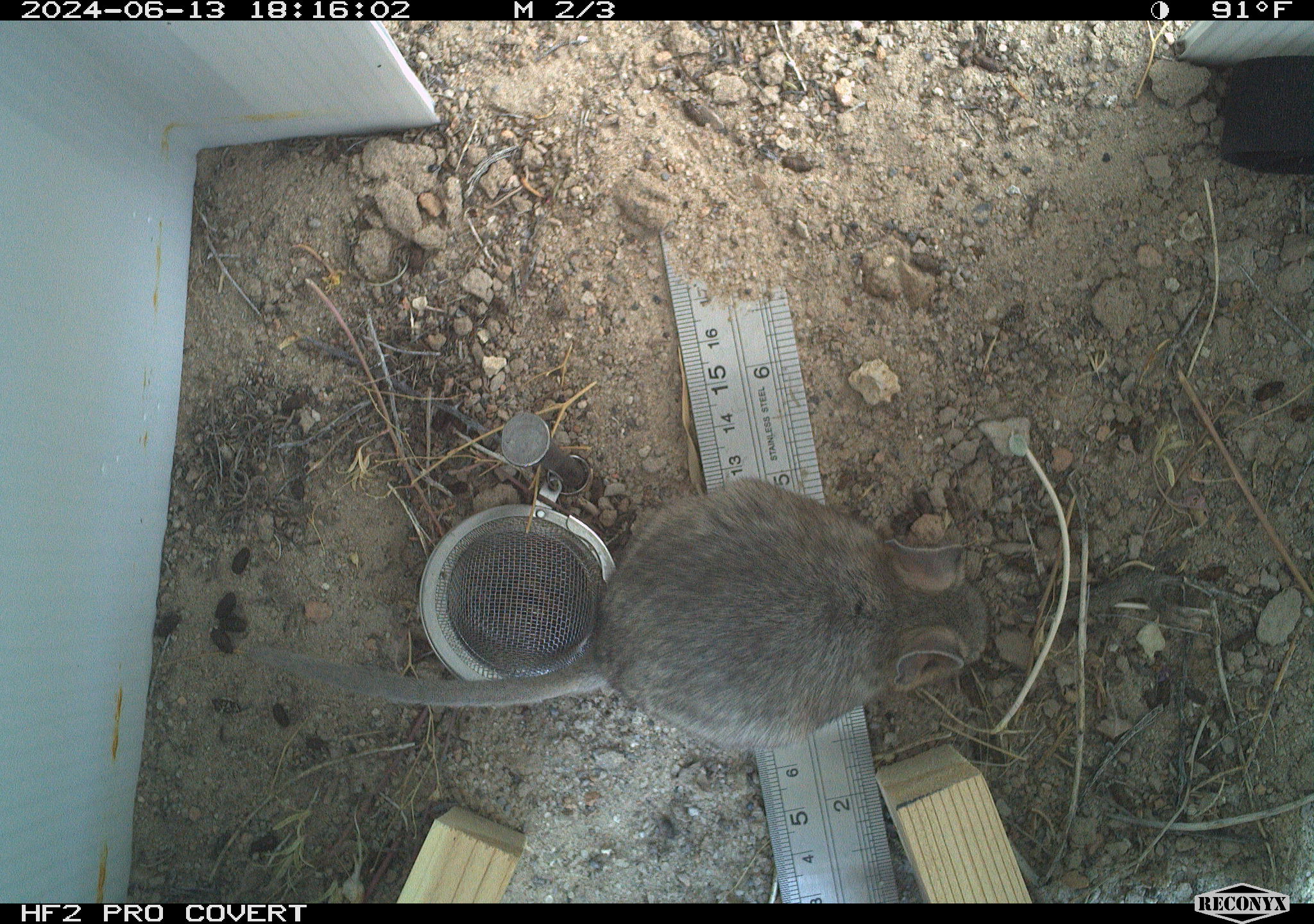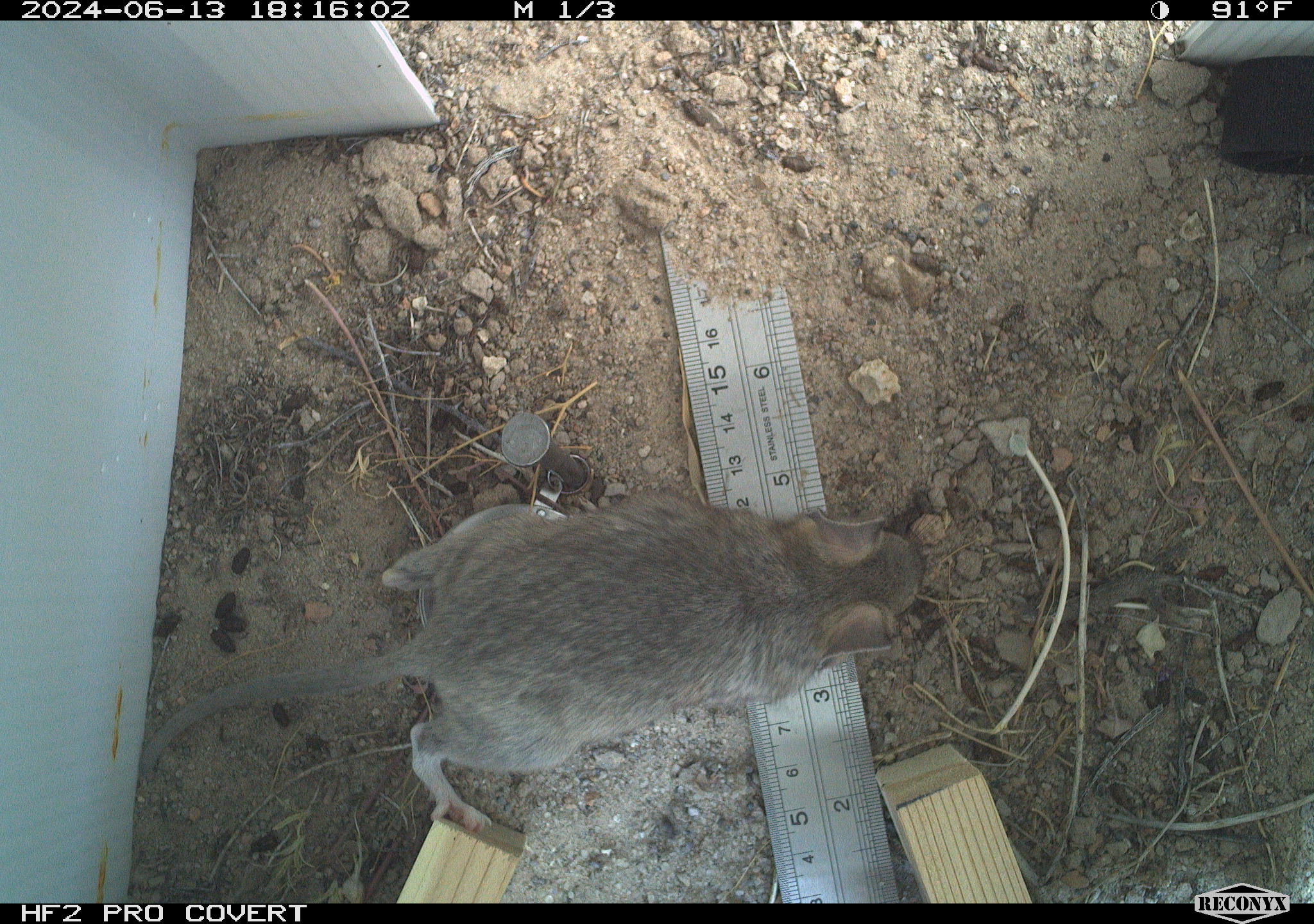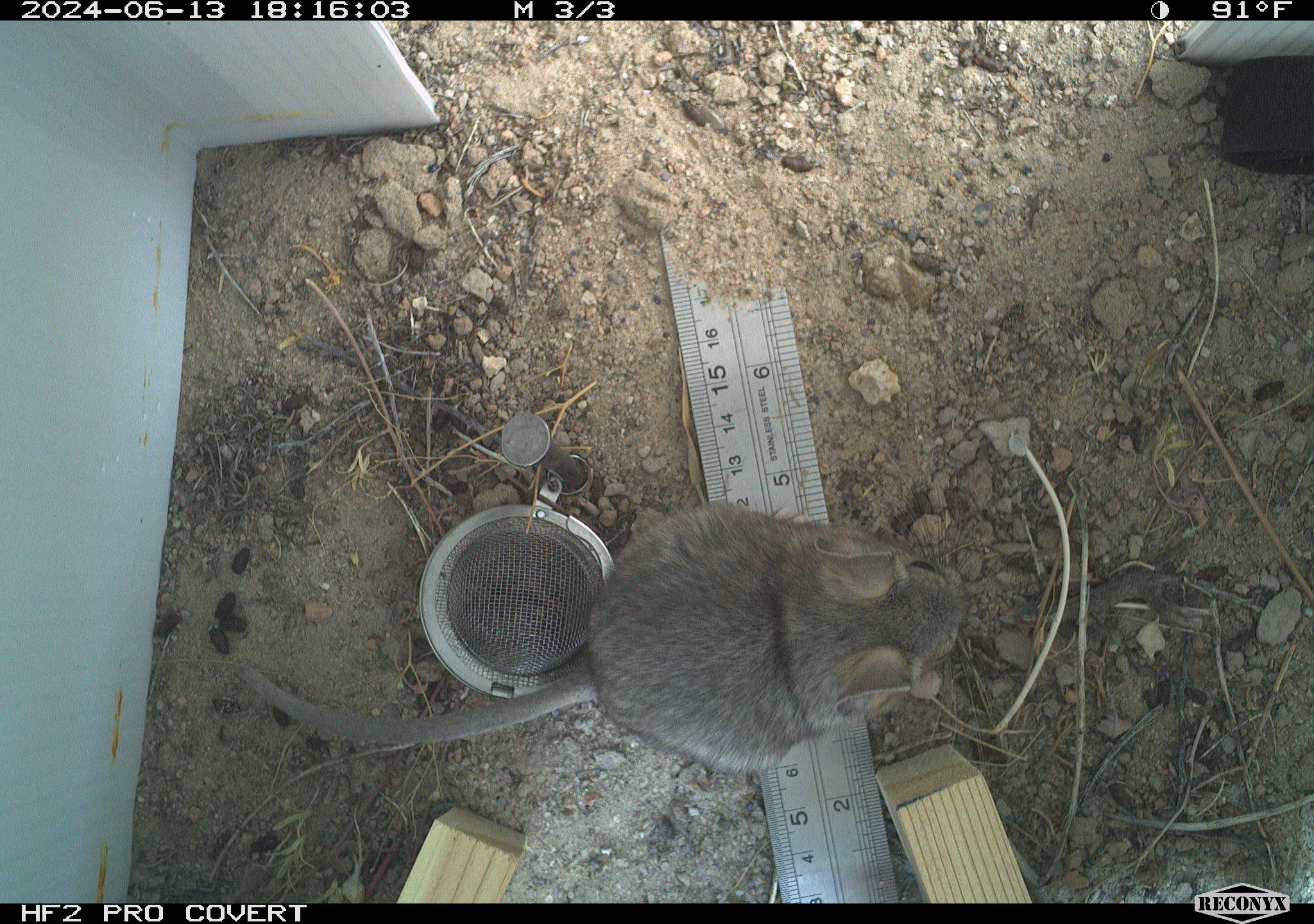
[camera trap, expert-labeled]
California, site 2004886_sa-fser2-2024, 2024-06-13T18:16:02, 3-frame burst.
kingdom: Animalia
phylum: Chordata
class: Mammalia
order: Rodentia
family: Cricetidae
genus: Neotoma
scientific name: Neotoma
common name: pack rat or woodrat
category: neotoma species